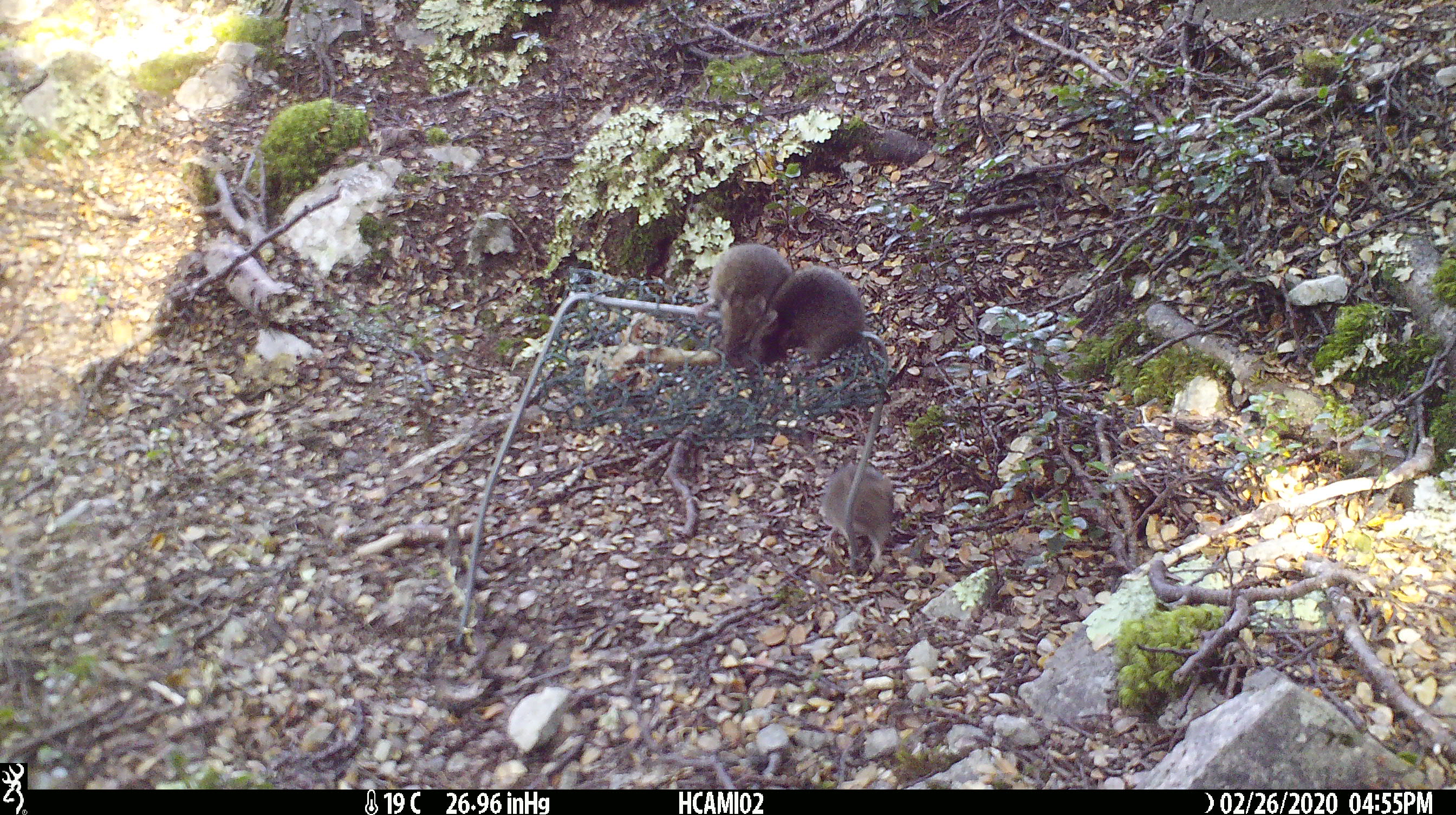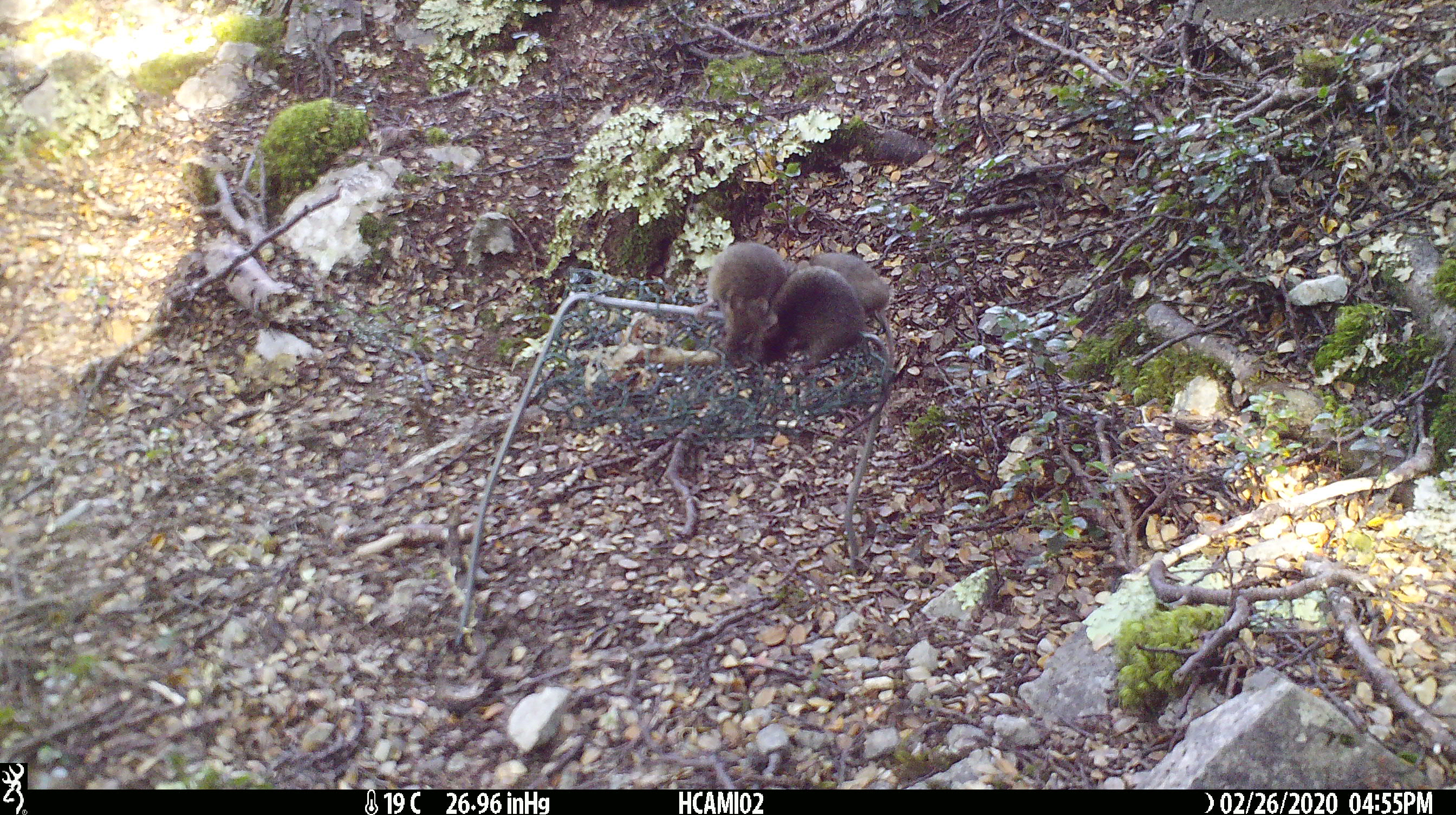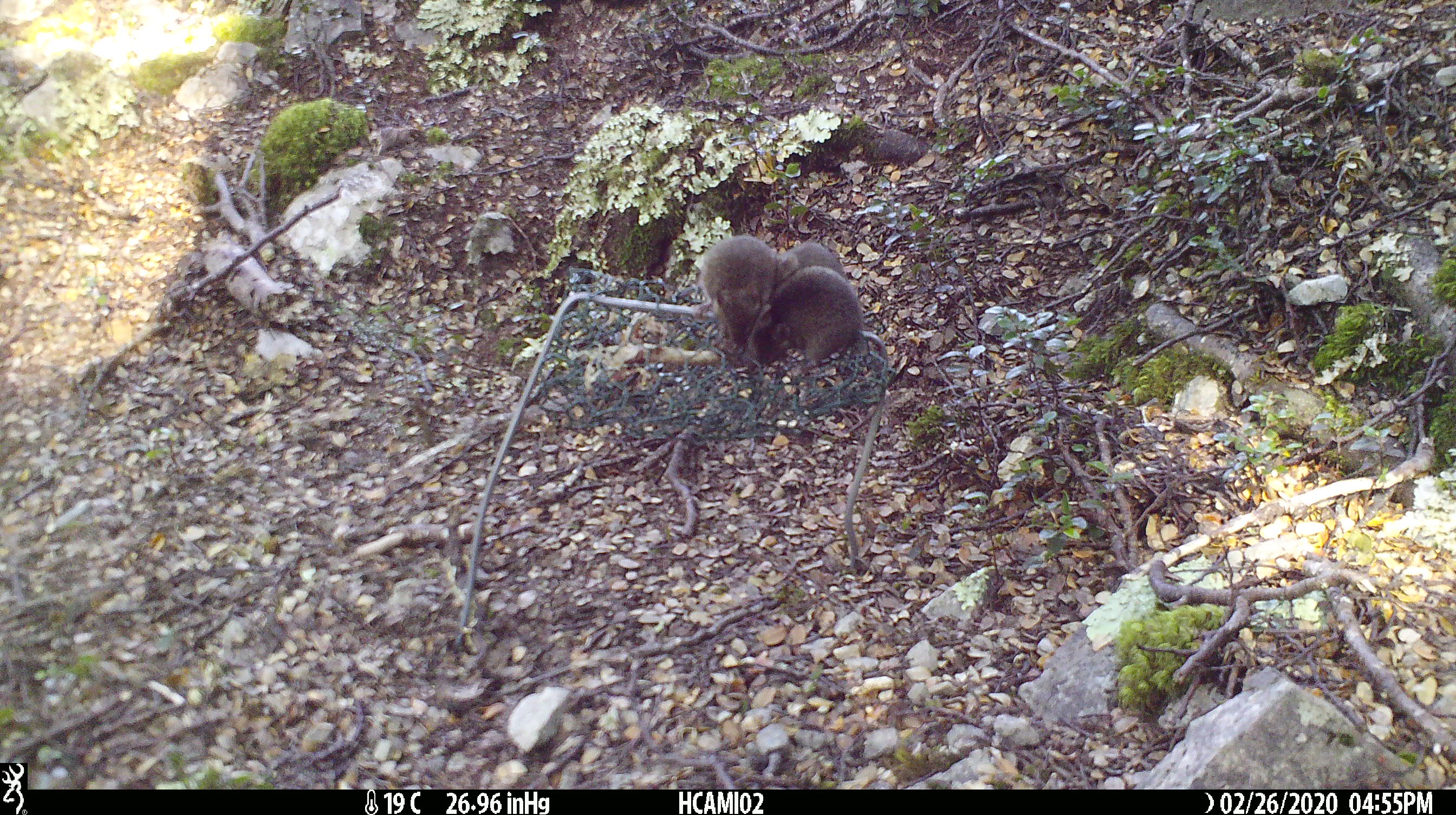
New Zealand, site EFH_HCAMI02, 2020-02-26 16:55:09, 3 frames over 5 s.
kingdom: Animalia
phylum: Chordata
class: Mammalia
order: Rodentia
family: Muridae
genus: Mus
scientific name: Mus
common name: mouse